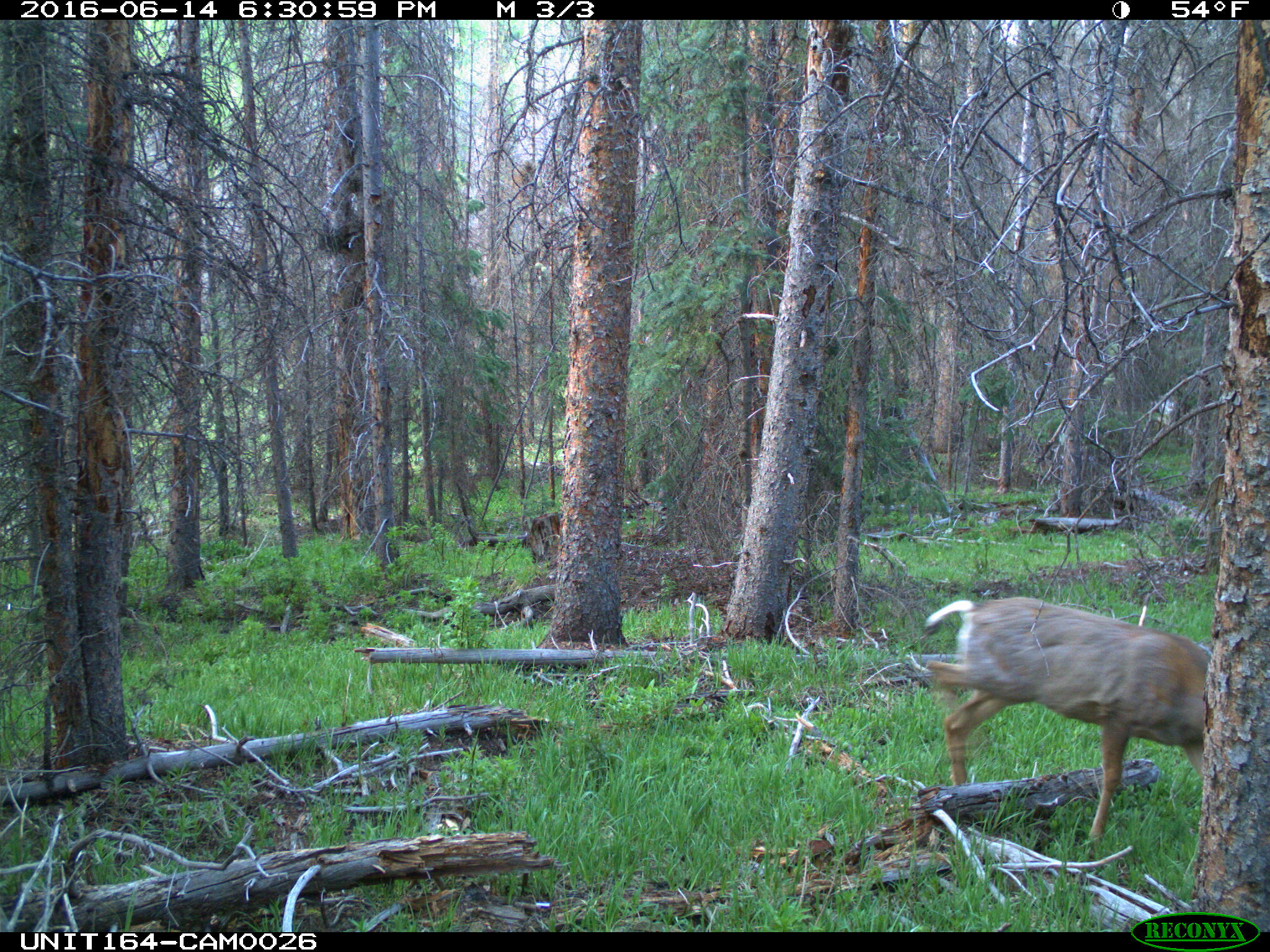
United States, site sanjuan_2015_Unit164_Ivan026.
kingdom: Animalia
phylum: Chordata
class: Mammalia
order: Artiodactyla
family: Cervidae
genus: Odocoileus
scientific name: Odocoileus hemionus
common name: mule deer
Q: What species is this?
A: Odocoileus hemionus (mule deer).